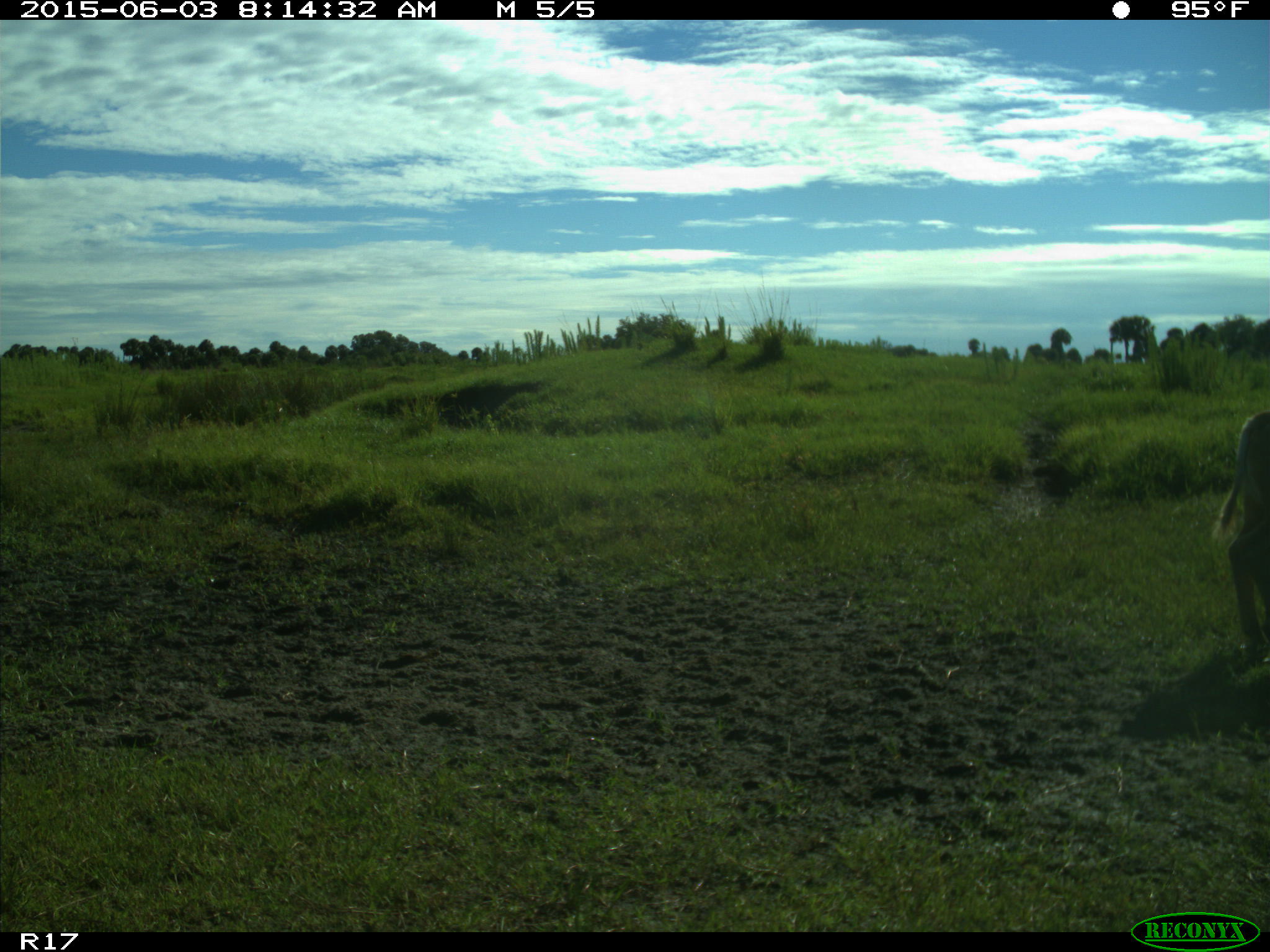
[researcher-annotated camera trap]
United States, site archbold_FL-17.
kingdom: Animalia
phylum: Chordata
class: Mammalia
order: Artiodactyla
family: Bovidae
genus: Bos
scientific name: Bos taurus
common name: domestic cow